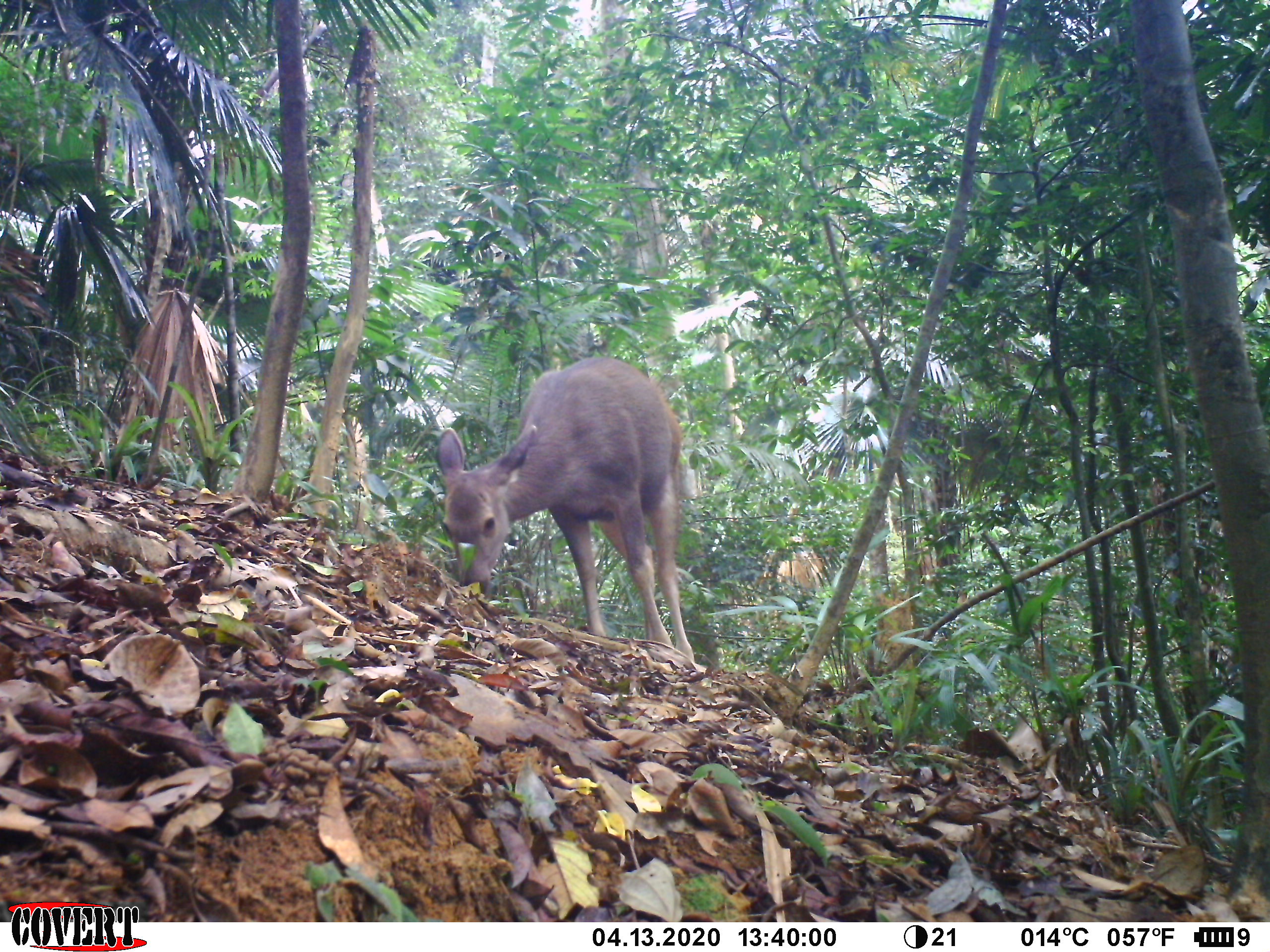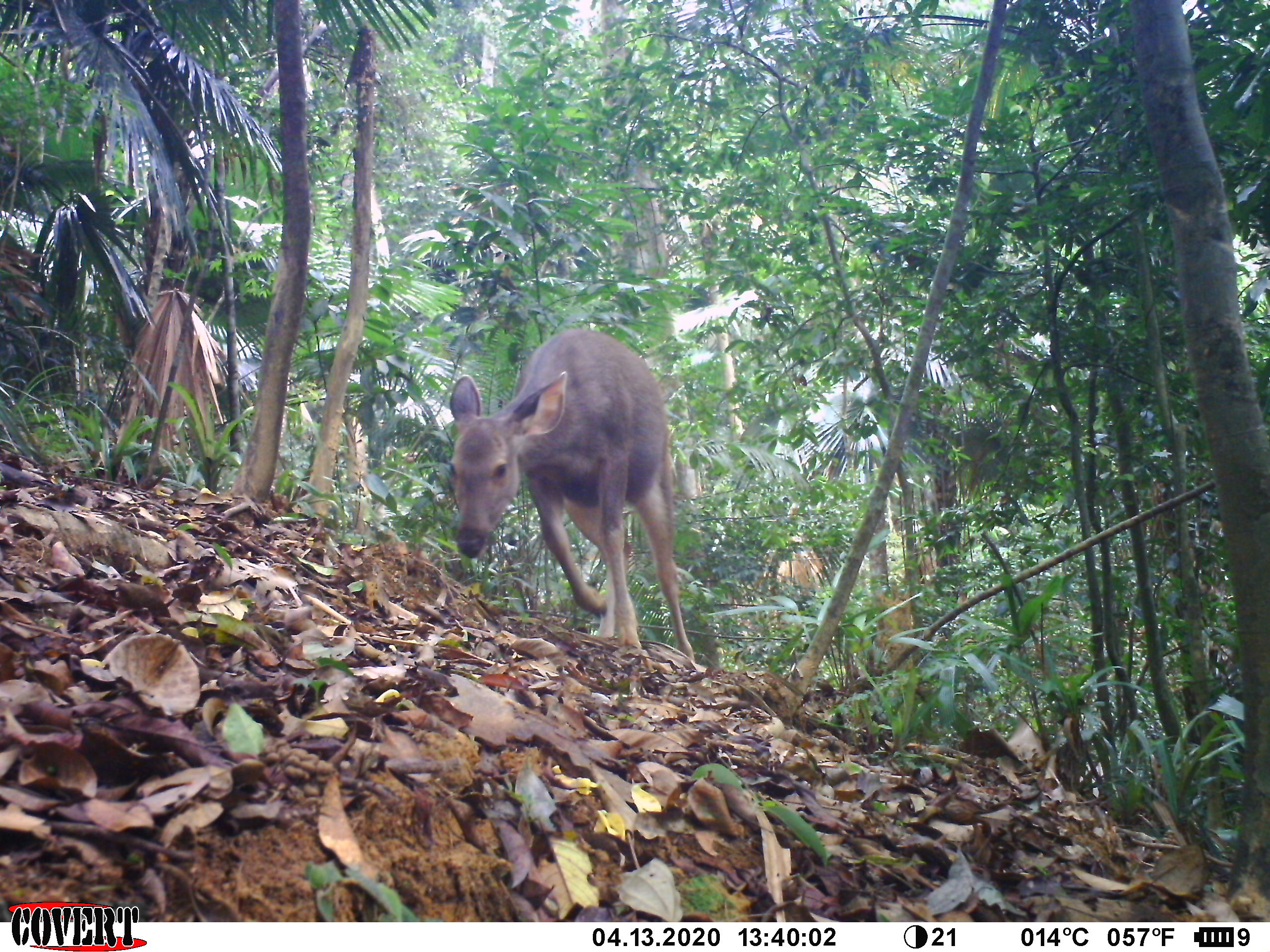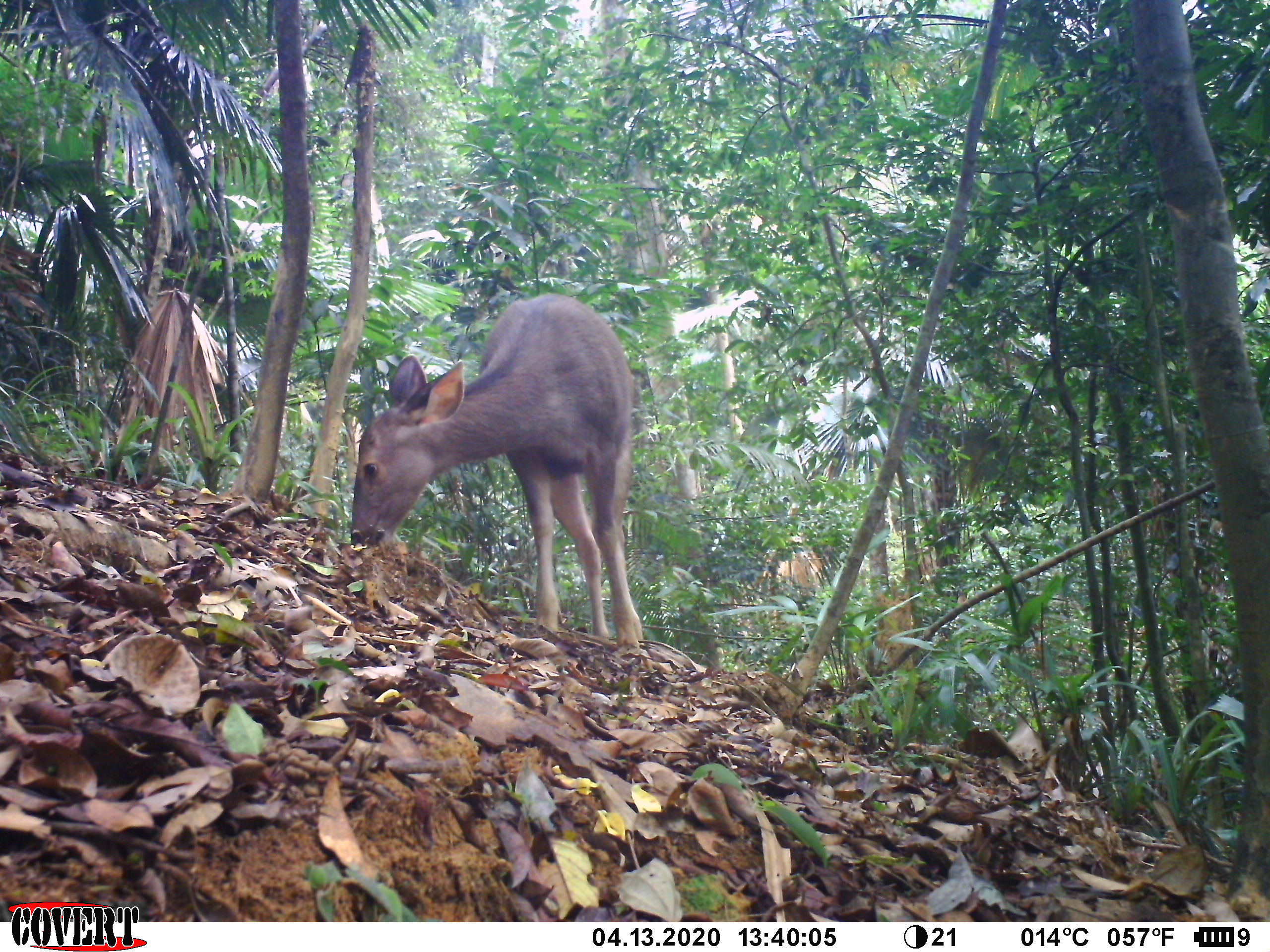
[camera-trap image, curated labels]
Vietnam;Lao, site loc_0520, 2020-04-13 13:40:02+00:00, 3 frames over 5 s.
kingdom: Animalia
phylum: Chordata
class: Mammalia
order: Artiodactyla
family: Cervidae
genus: Rusa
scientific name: Rusa unicolor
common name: sambar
Sambar (Rusa unicolor). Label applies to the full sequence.